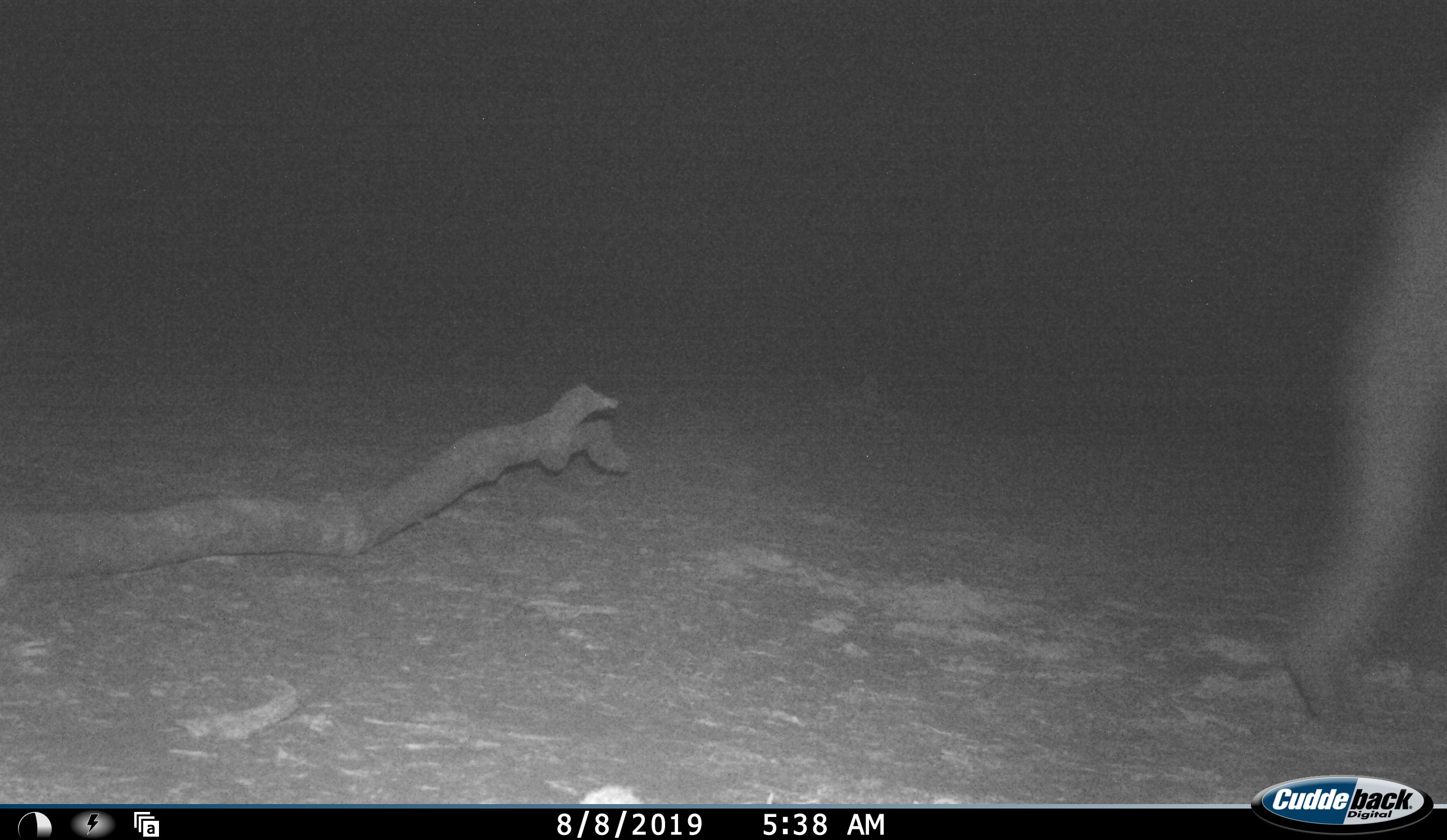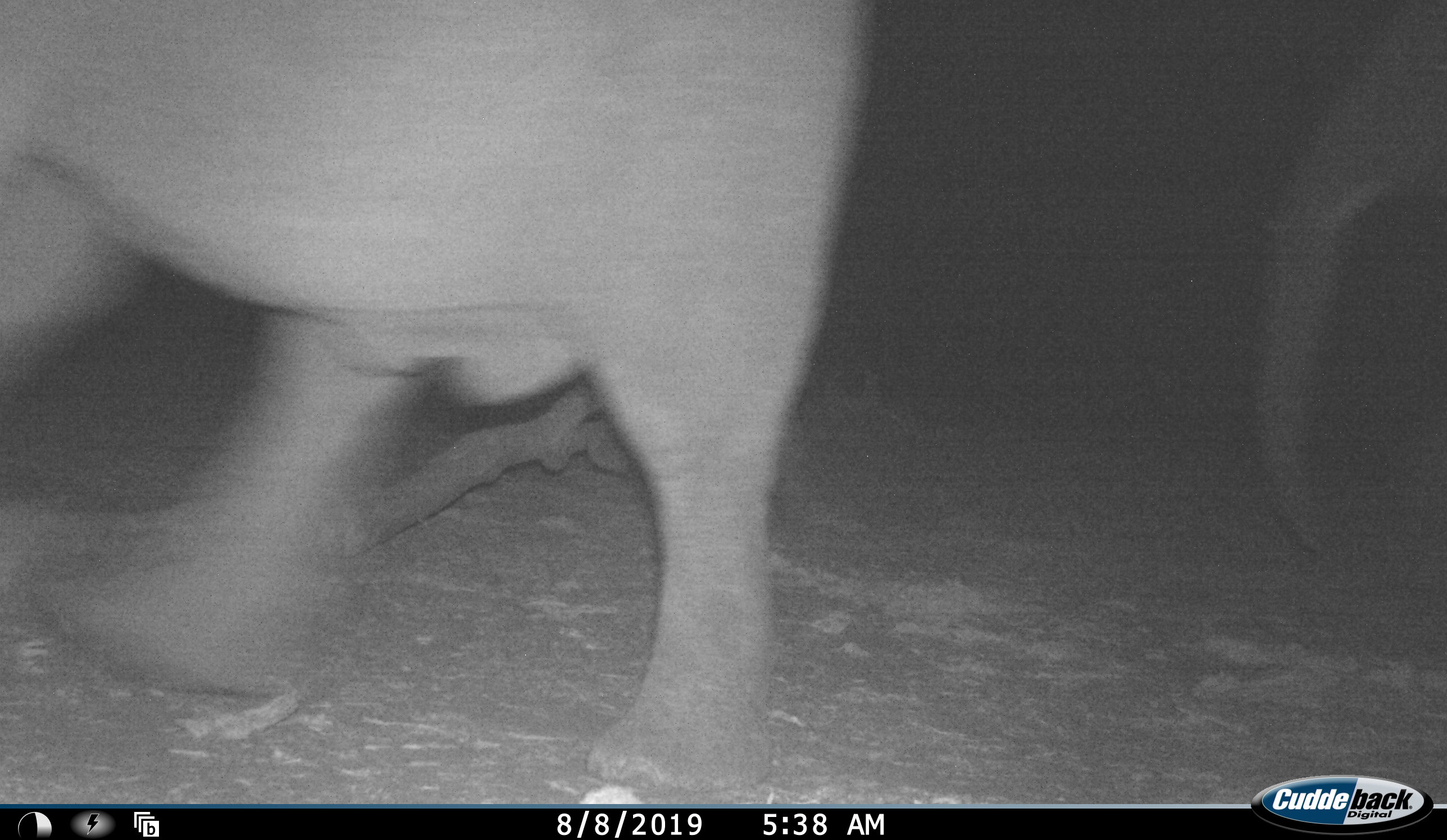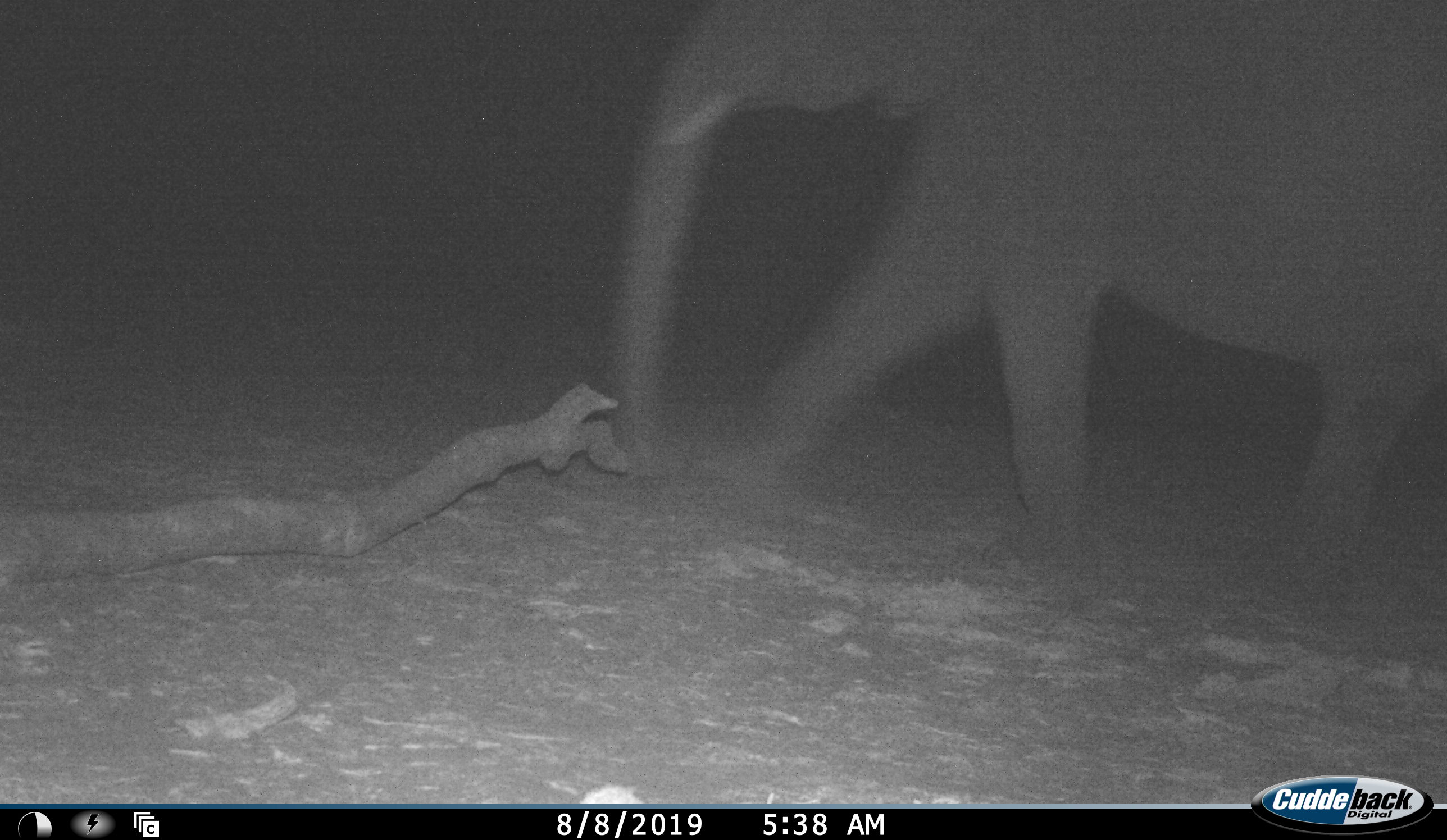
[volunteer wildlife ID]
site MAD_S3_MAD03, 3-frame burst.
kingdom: Animalia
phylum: Chordata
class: Mammalia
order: Proboscidea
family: Elephantidae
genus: Loxodonta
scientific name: Loxodonta africana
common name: african bush elephant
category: elephant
Elephant (african bush elephant) (Loxodonta africana), count 2. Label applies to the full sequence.